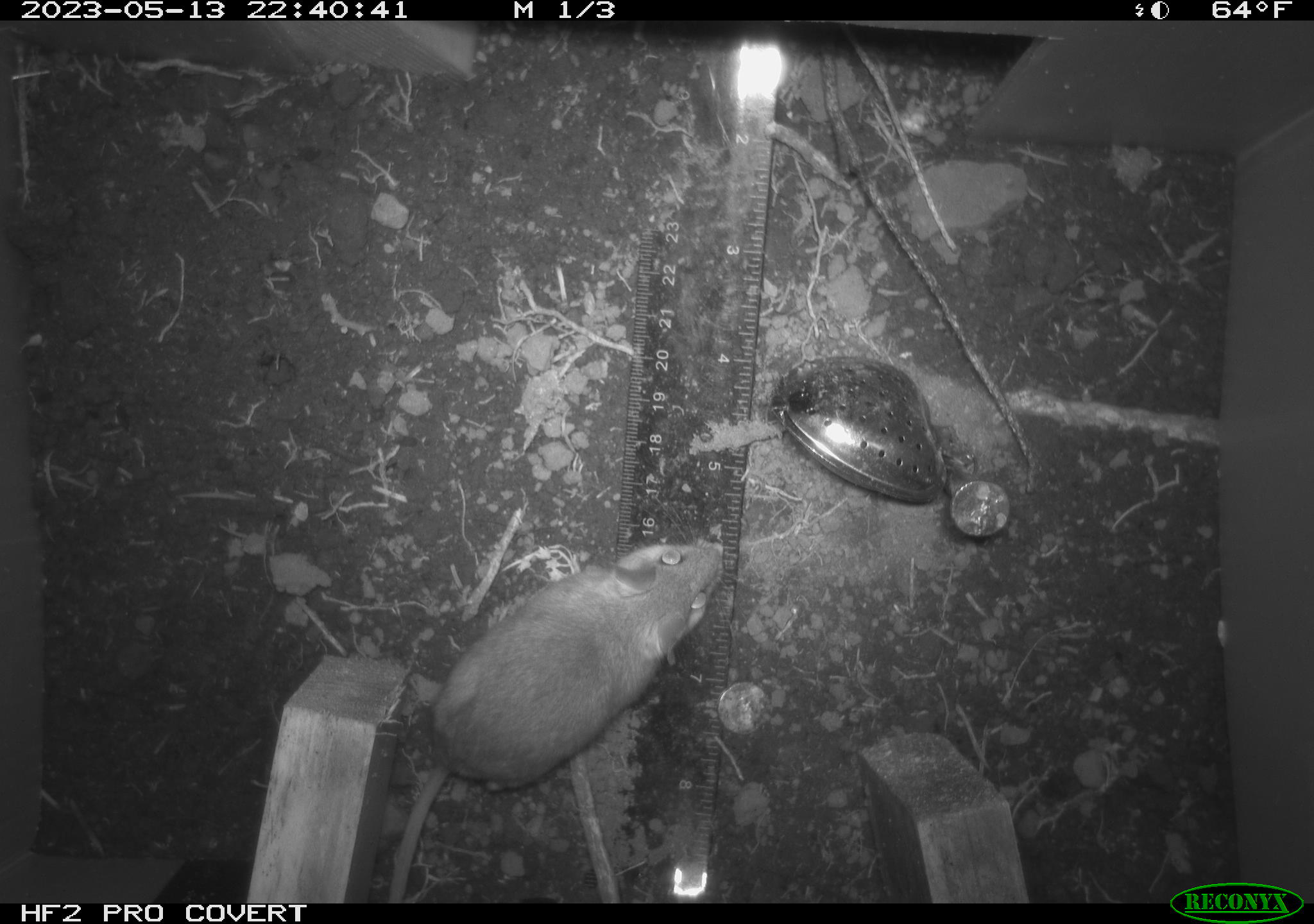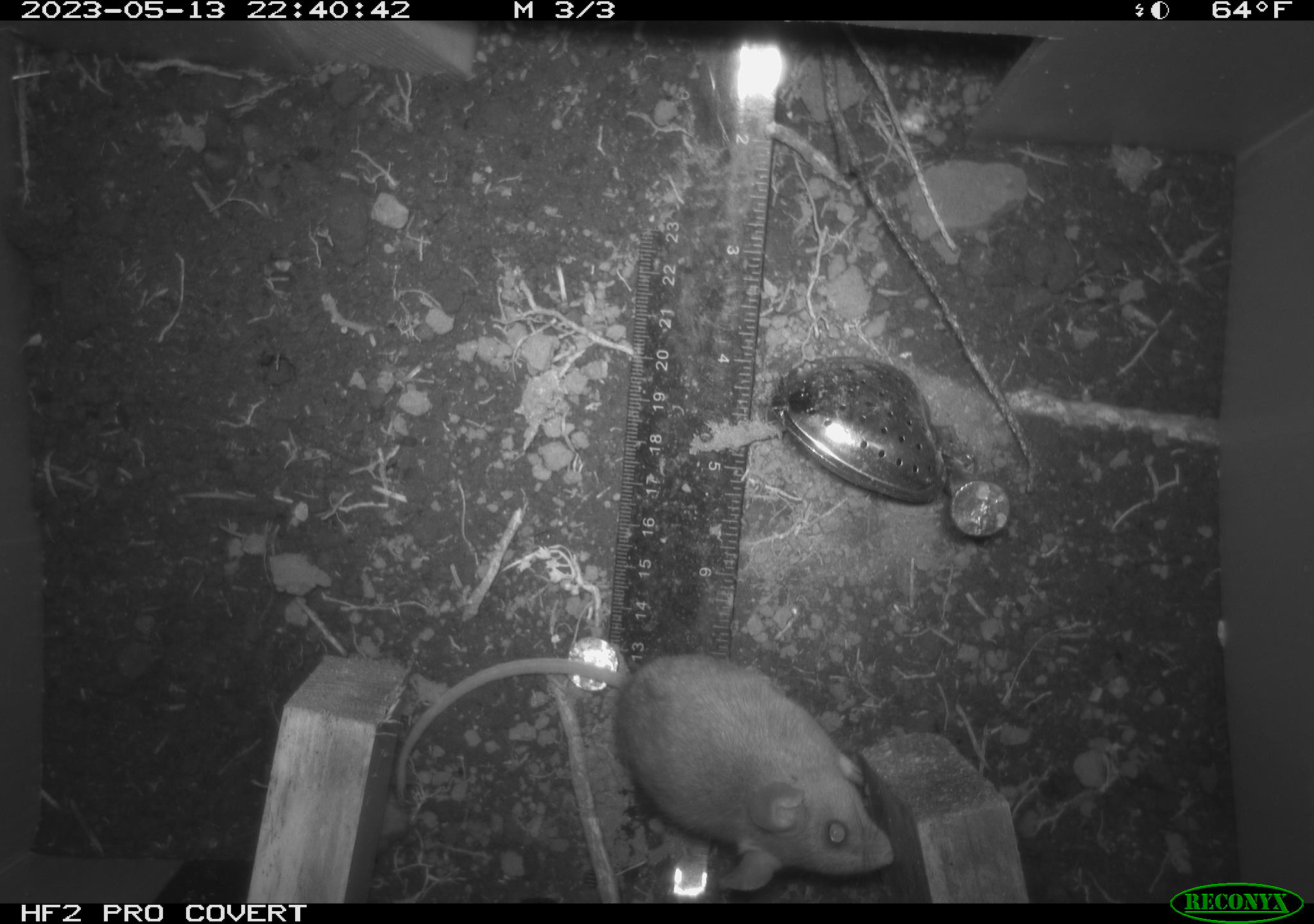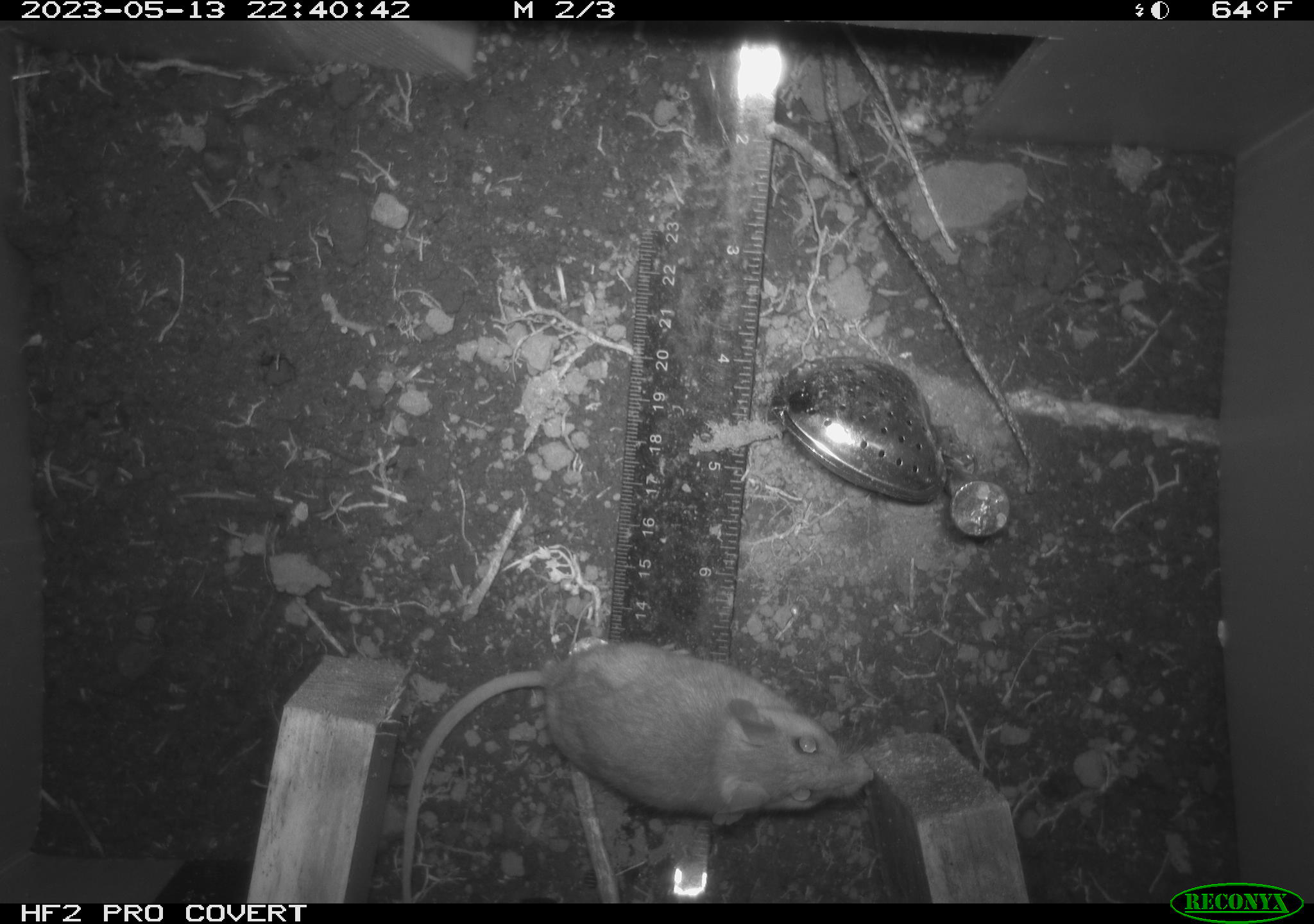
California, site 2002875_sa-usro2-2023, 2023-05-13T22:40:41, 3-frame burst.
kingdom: Animalia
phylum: Chordata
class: Mammalia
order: Rodentia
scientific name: Rodentia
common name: mouse species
Mouse species (Rodentia).